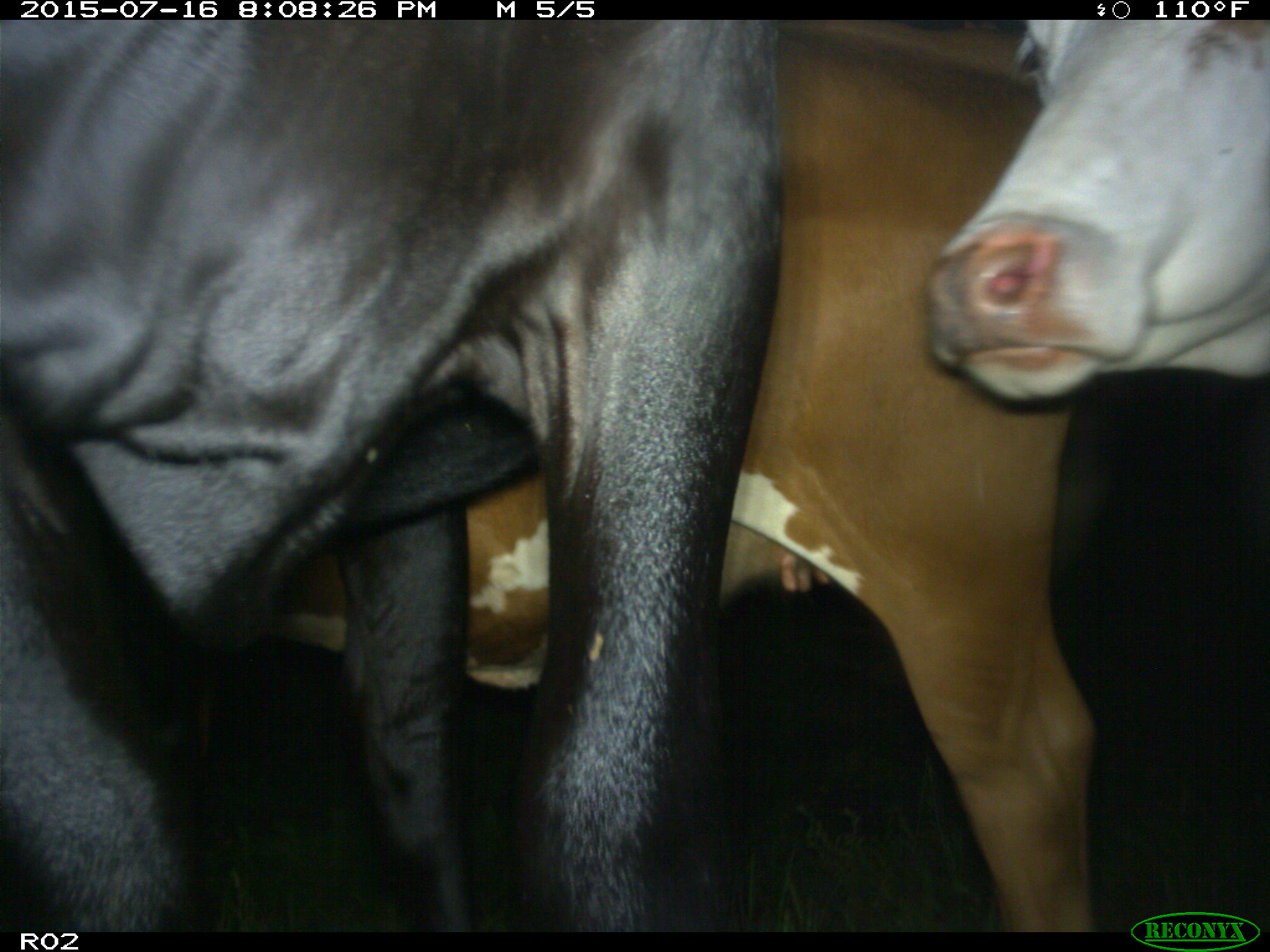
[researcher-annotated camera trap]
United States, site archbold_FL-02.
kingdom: Animalia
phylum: Chordata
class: Mammalia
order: Artiodactyla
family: Bovidae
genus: Bos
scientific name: Bos taurus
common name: domestic cow